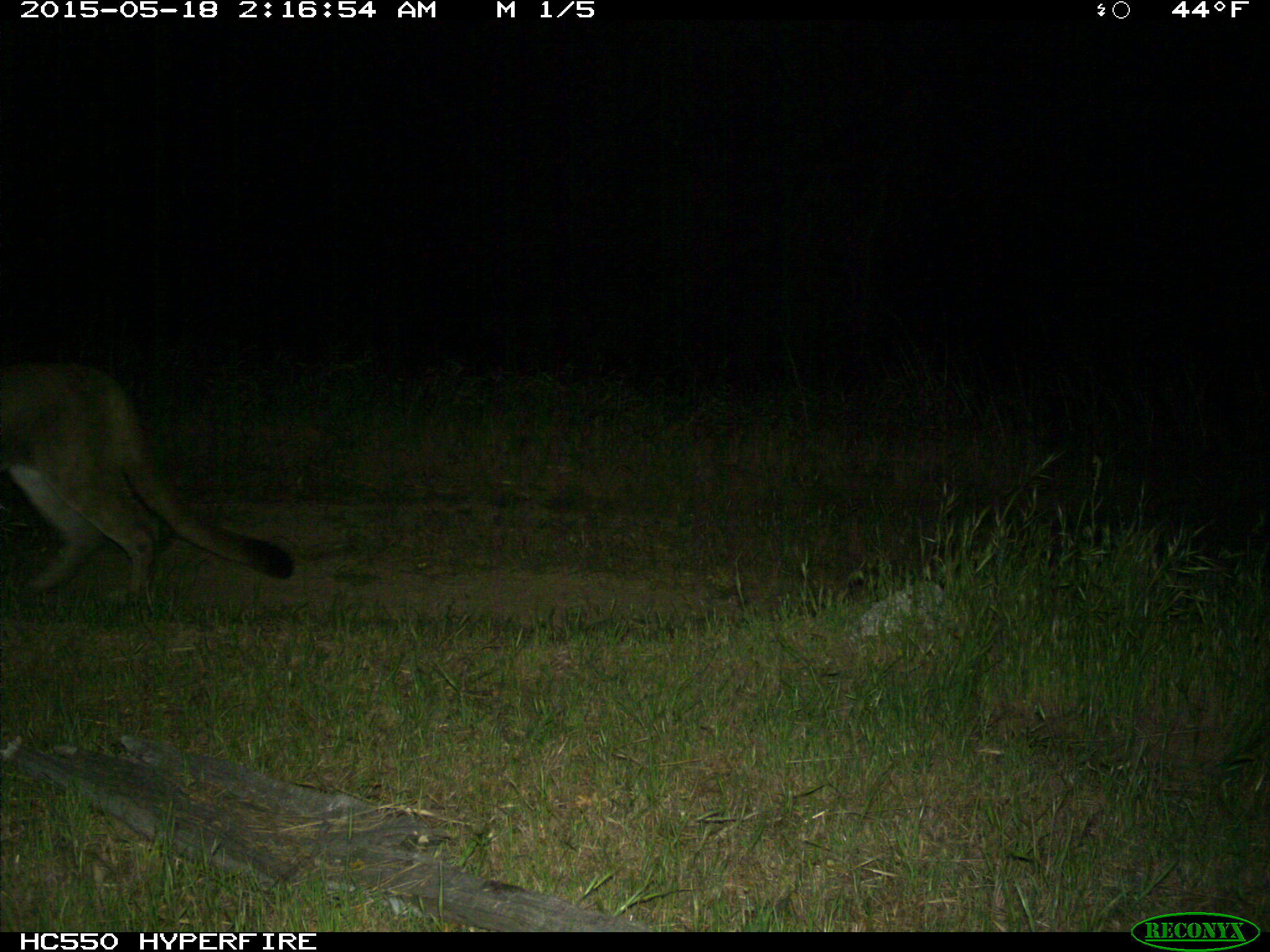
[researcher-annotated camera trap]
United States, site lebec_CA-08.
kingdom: Animalia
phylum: Chordata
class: Mammalia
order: Carnivora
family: Felidae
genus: Puma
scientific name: Puma concolor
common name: mountain lion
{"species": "Puma concolor (mountain lion)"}